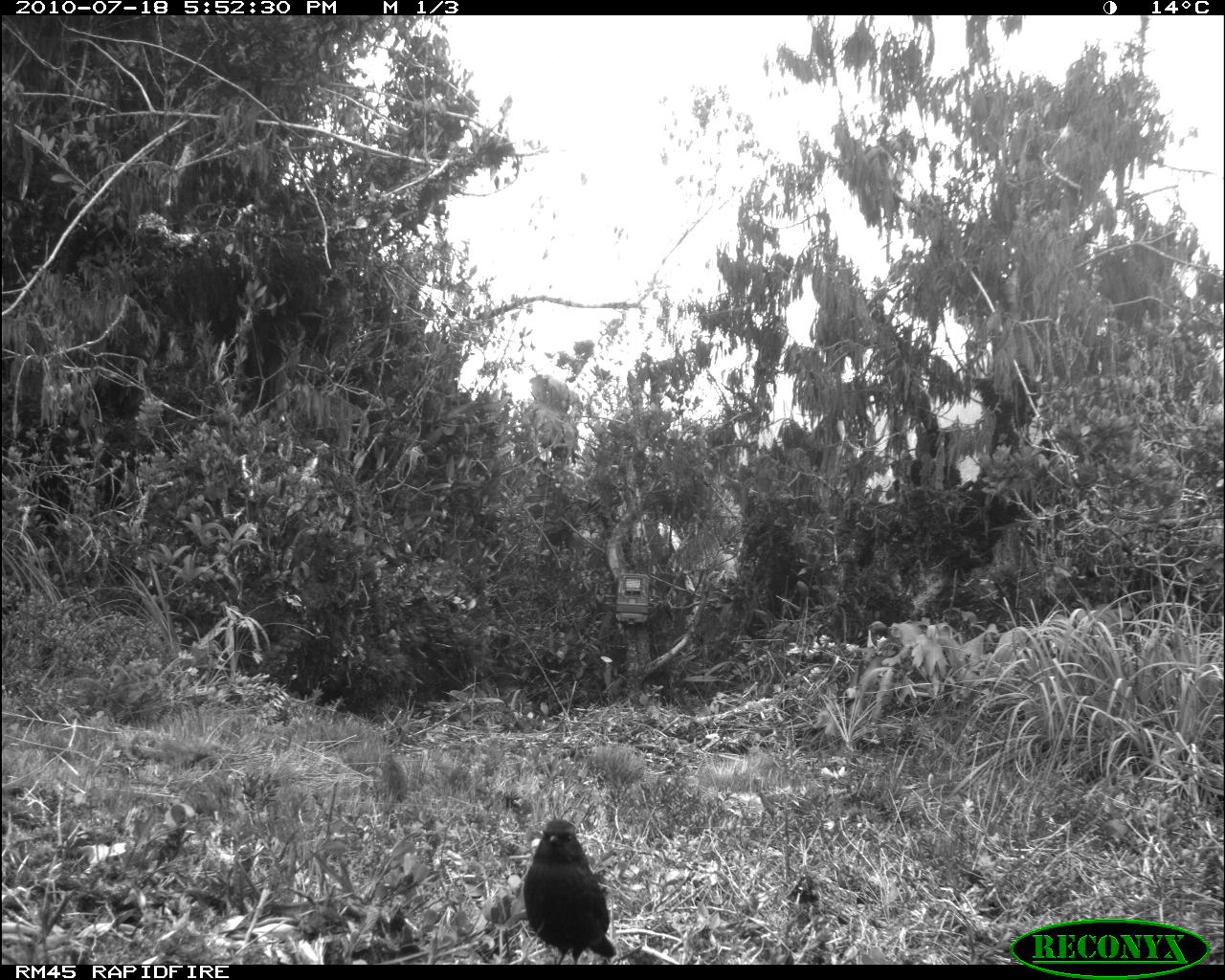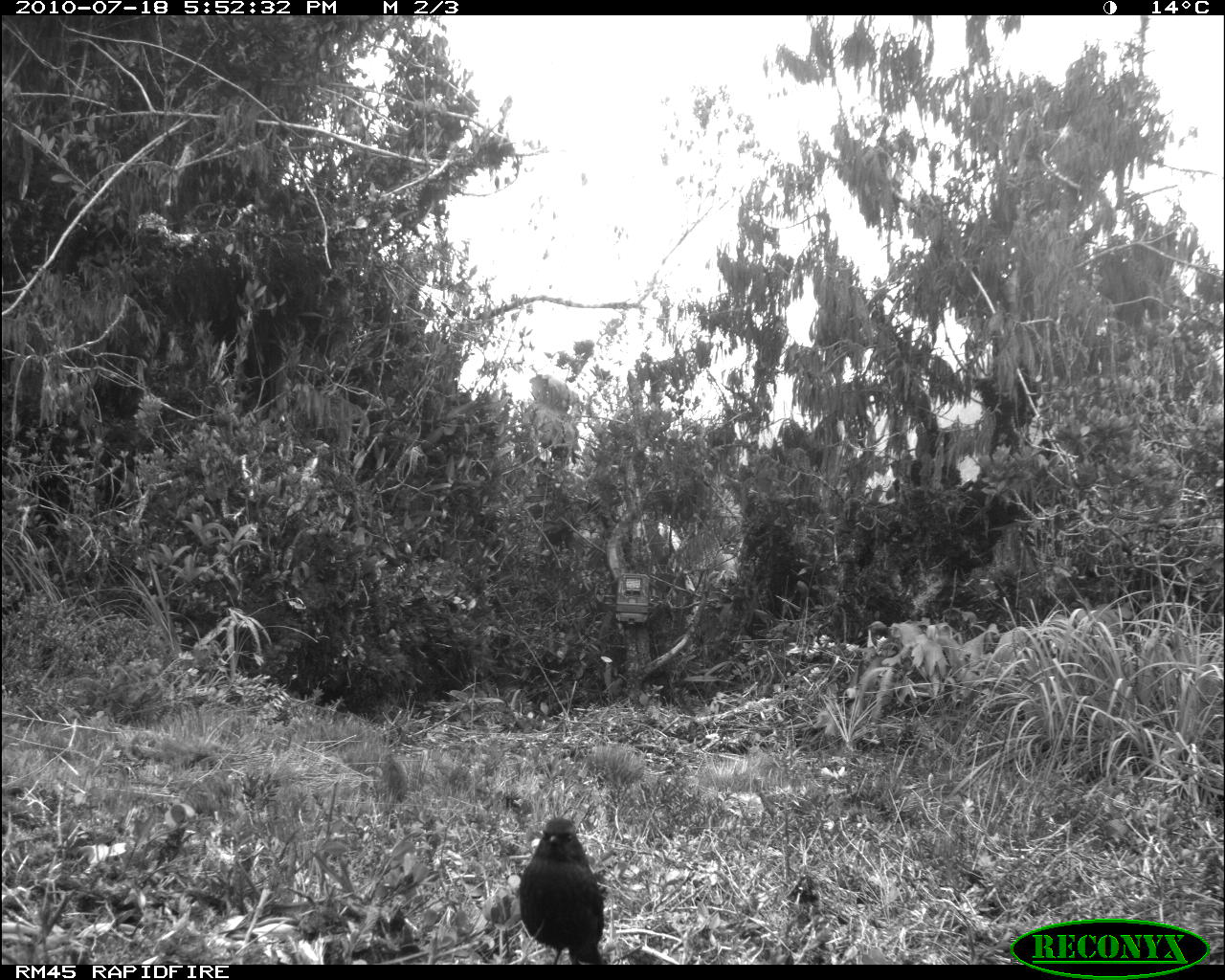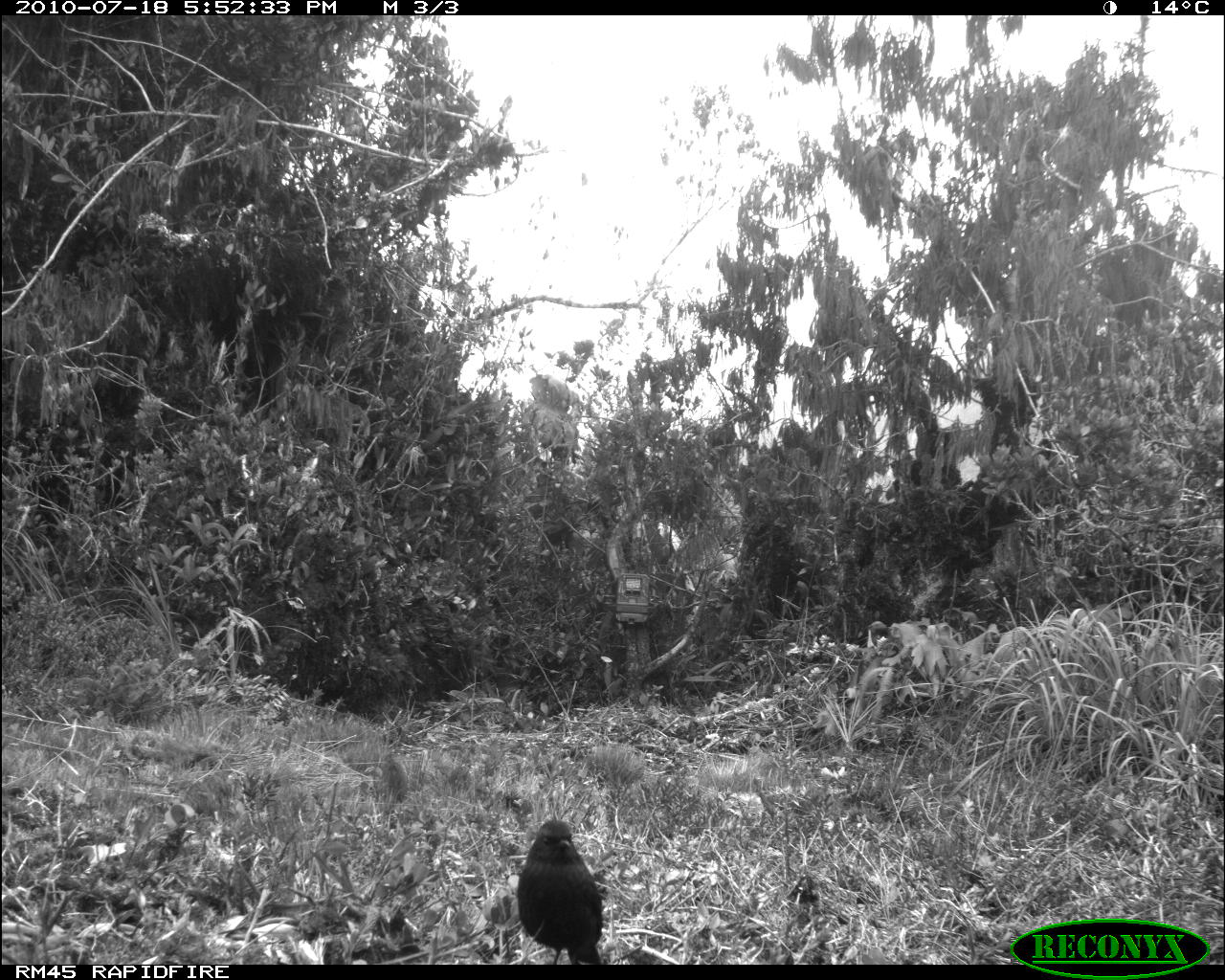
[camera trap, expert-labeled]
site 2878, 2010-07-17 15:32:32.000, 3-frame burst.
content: unidentified animal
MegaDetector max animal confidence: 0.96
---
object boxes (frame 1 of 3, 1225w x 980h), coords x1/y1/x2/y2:
unknown: 522/818/616/963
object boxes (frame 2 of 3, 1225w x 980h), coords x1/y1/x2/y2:
unknown: 518/816/606/964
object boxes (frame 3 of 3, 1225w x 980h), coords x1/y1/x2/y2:
unknown: 516/819/604/964